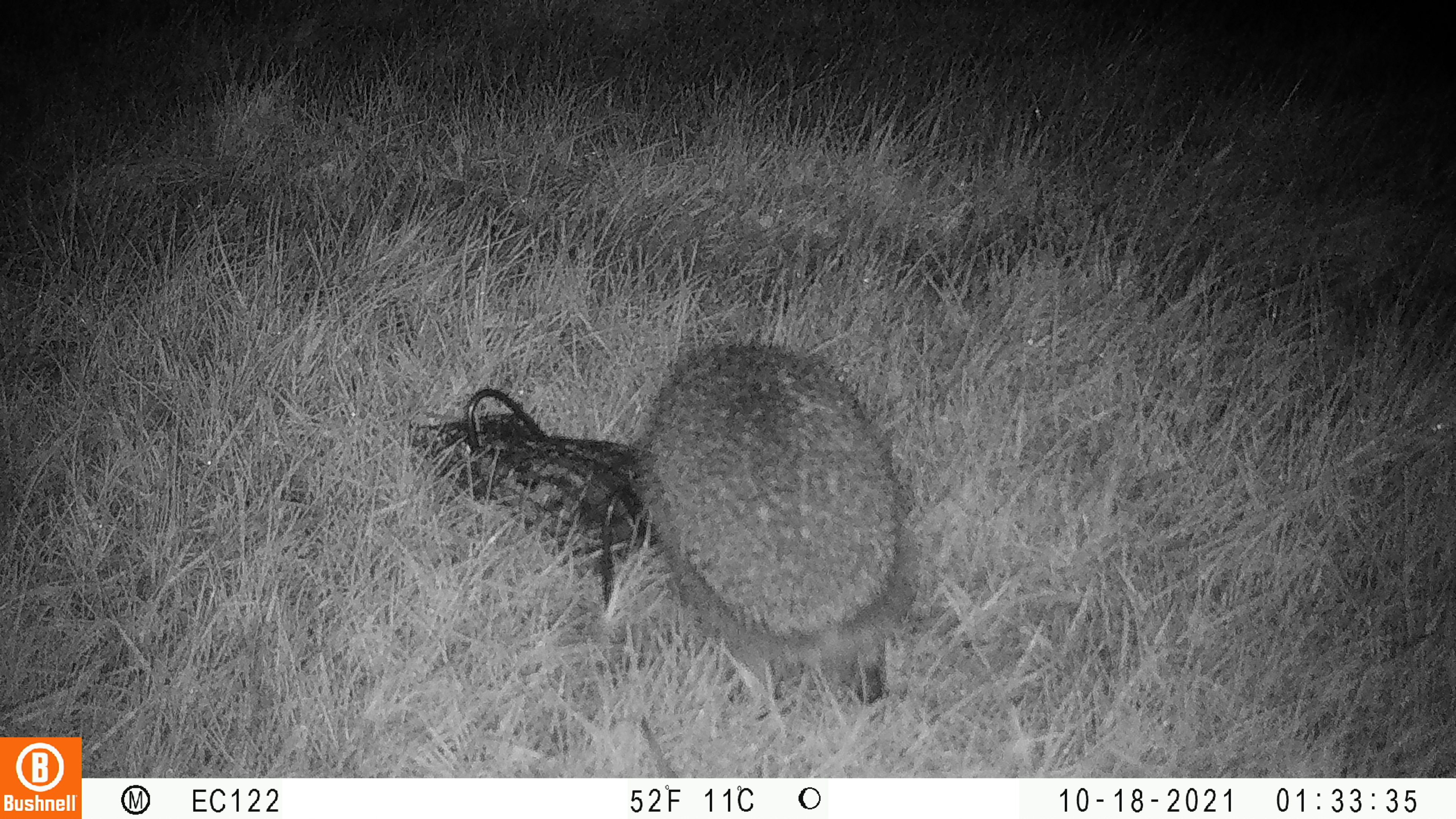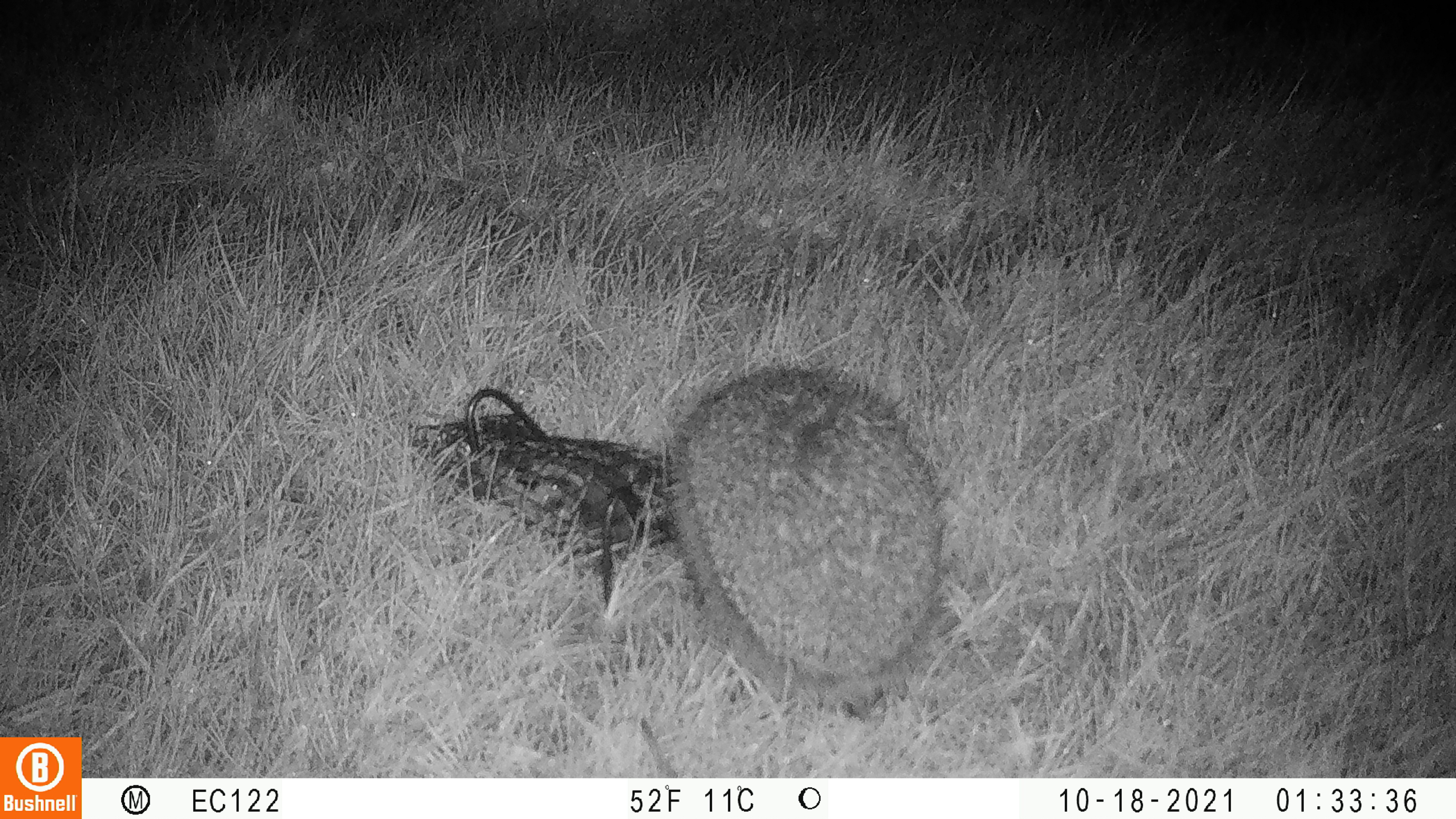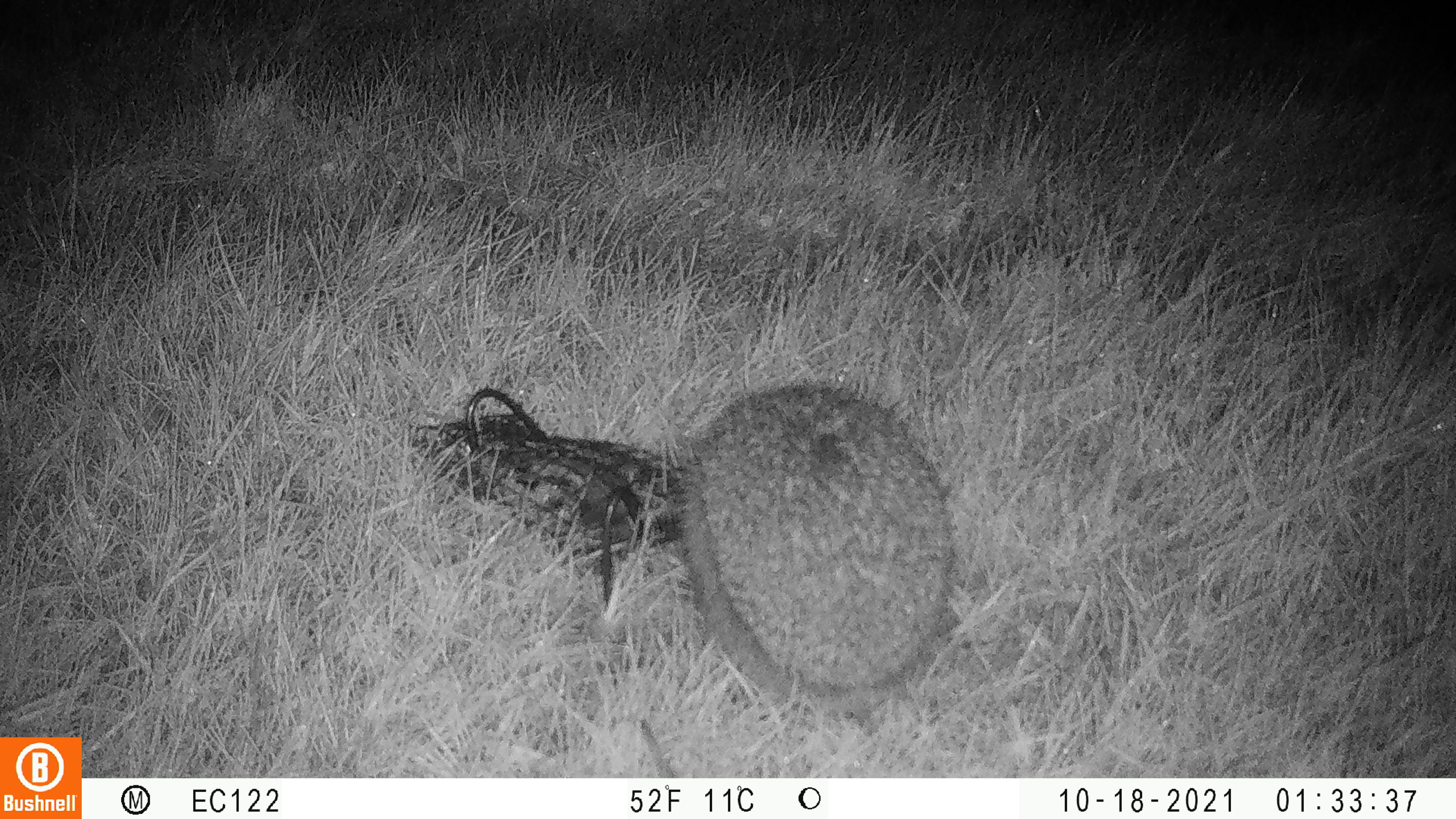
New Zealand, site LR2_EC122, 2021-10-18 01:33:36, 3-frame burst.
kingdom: Animalia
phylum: Chordata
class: Mammalia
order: Eulipotyphla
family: Erinaceidae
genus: Erinaceus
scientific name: Erinaceus europaeus europaeus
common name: european hedgehog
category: hedgehog